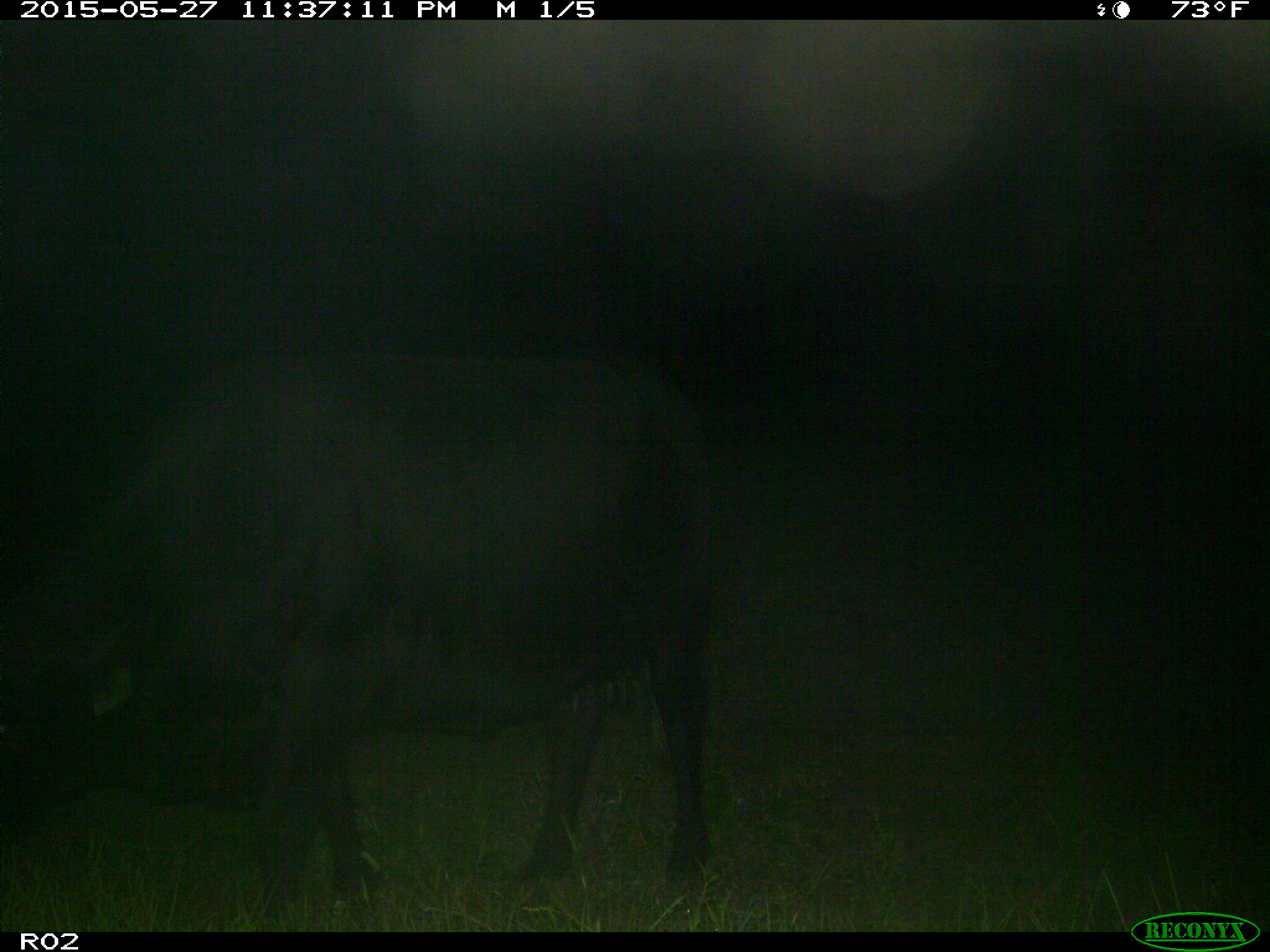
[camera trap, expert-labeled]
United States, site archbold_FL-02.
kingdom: Animalia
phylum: Chordata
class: Mammalia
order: Artiodactyla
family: Bovidae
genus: Bos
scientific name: Bos taurus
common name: domestic cow